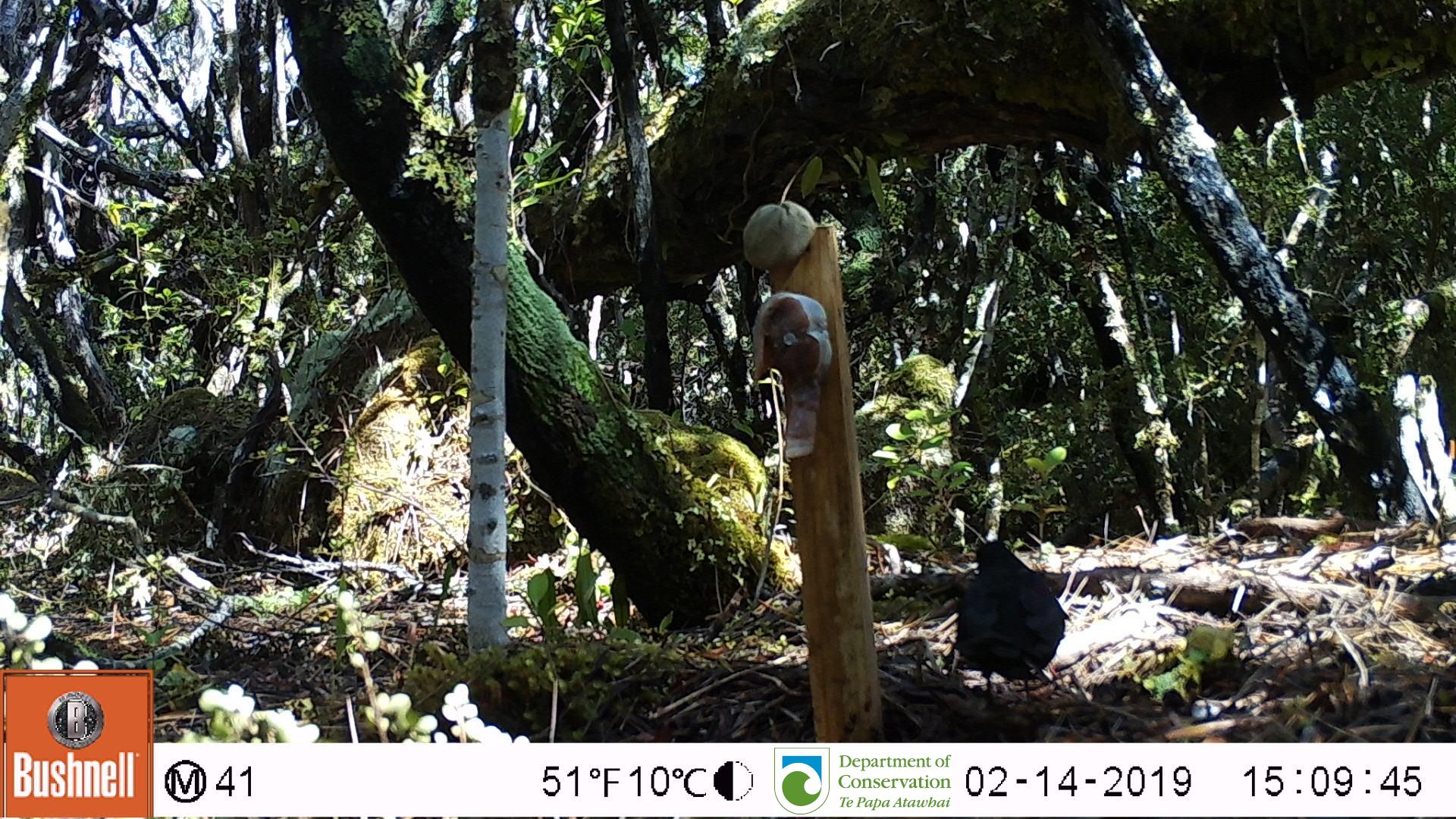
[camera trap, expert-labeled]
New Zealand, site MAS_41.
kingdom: Animalia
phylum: Chordata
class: Aves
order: Passeriformes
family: Turdidae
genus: Turdus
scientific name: Turdus merula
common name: eurasian blackbird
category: blackbird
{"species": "blackbird (eurasian blackbird) (Turdus merula)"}